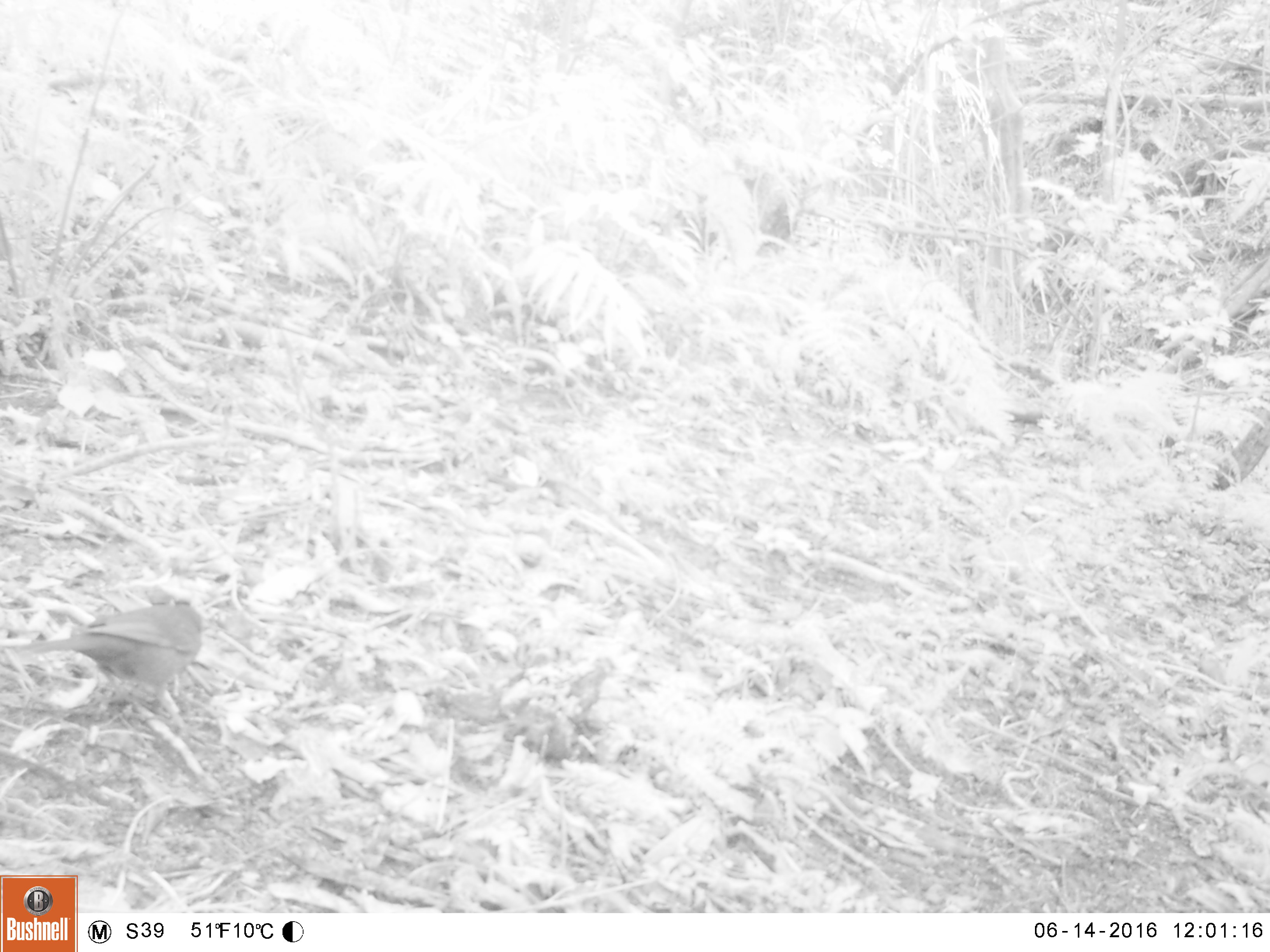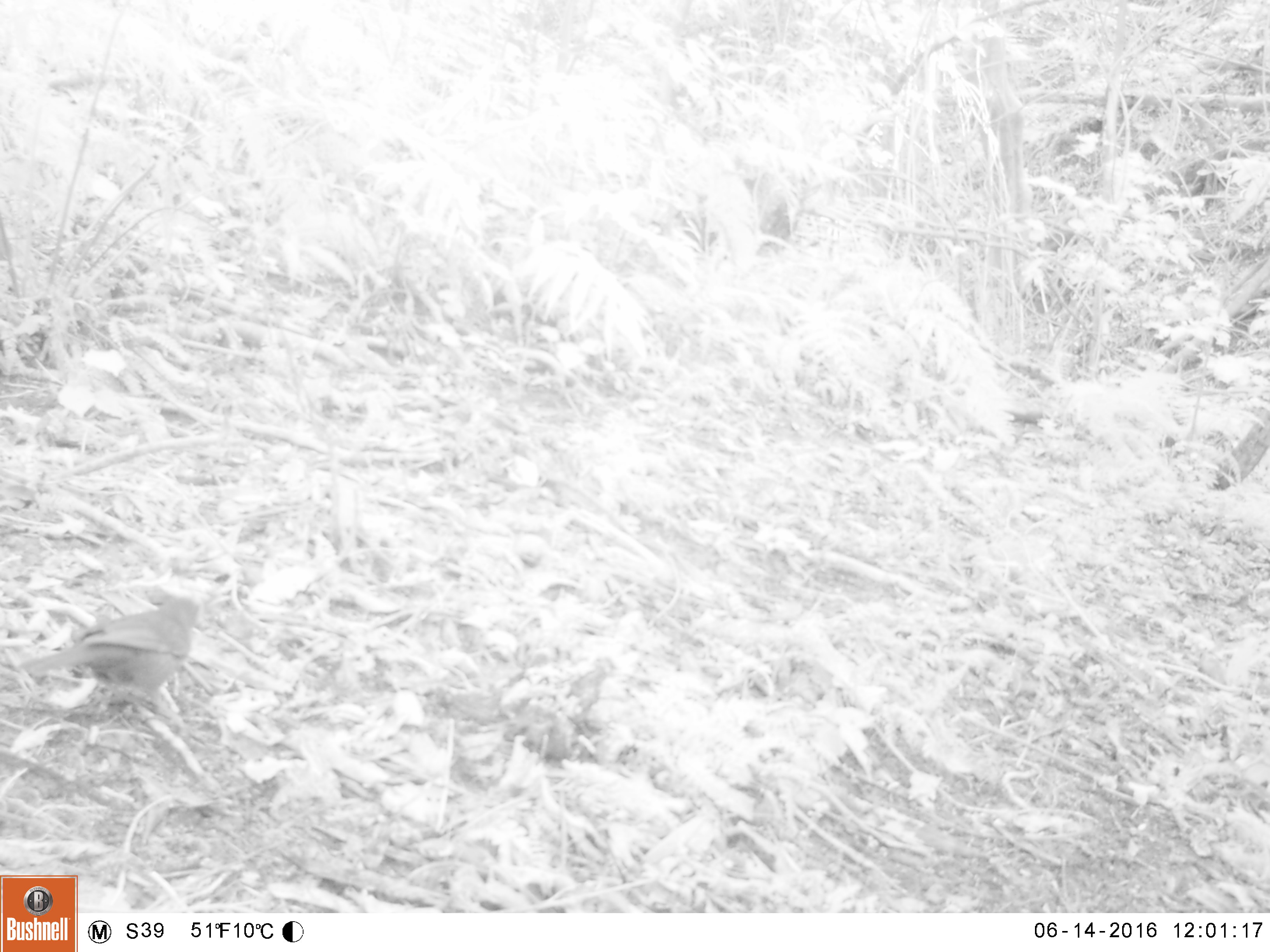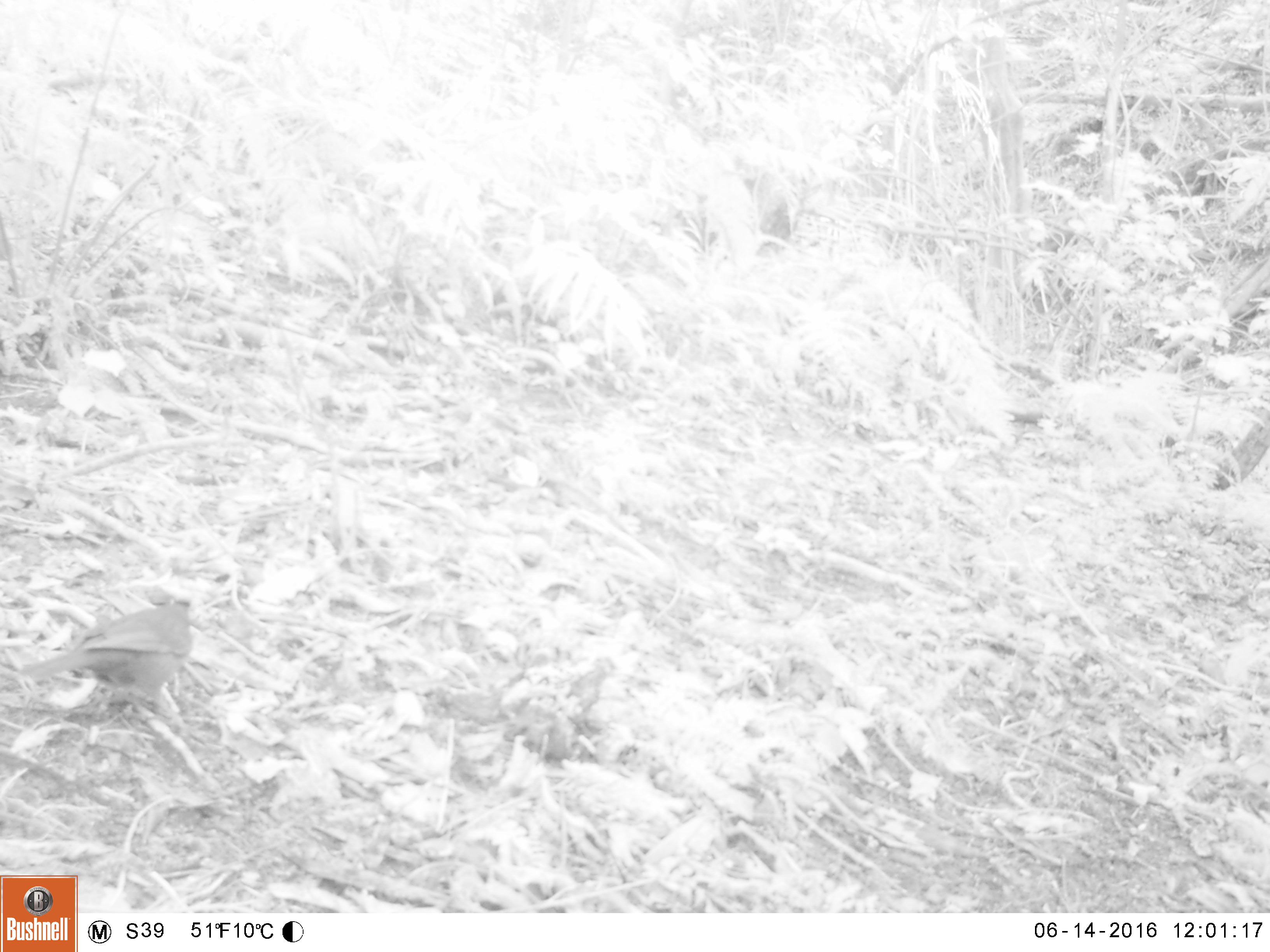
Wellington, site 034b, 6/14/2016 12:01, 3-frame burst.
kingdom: Animalia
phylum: Chordata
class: Aves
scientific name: Aves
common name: bird